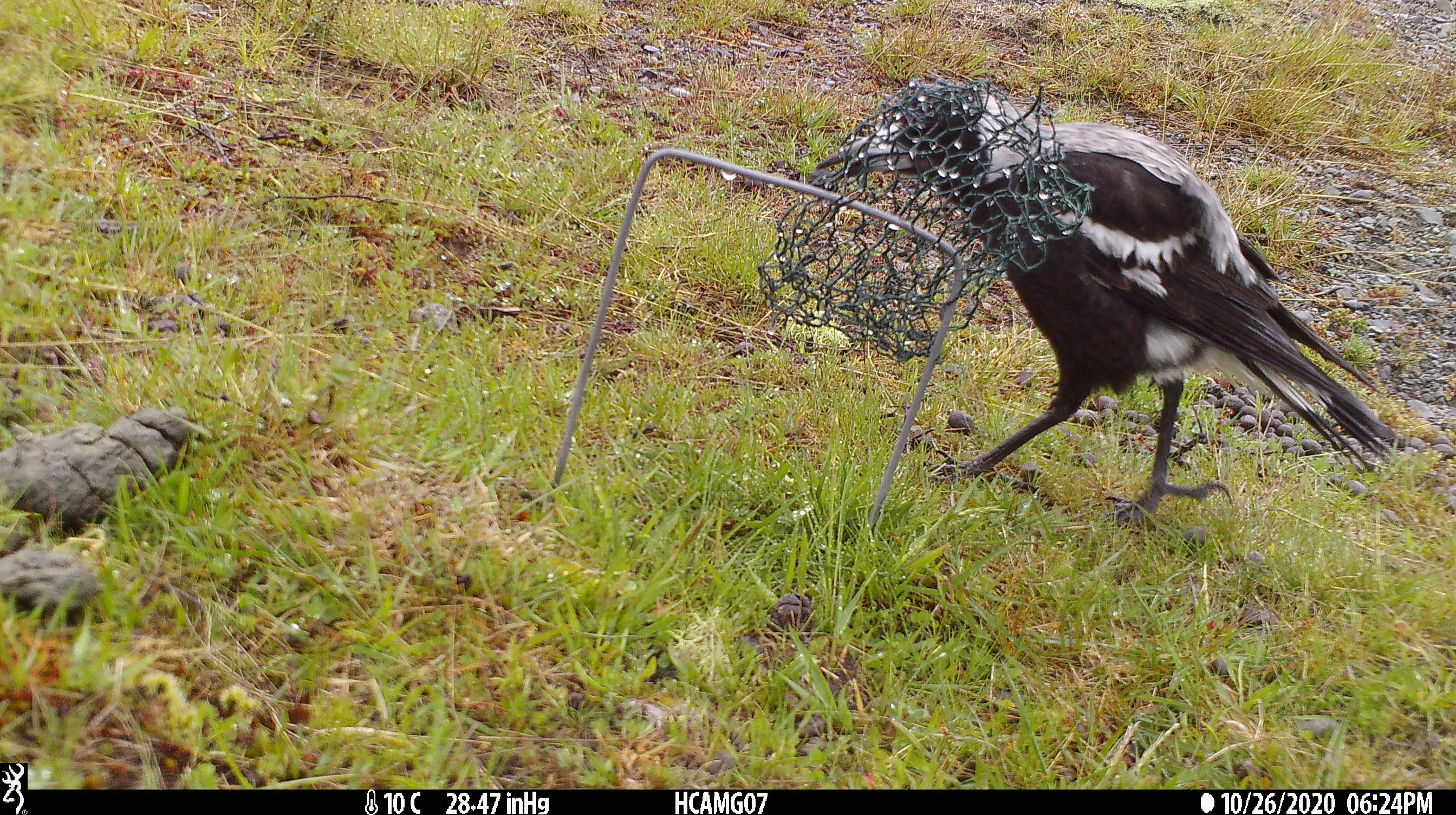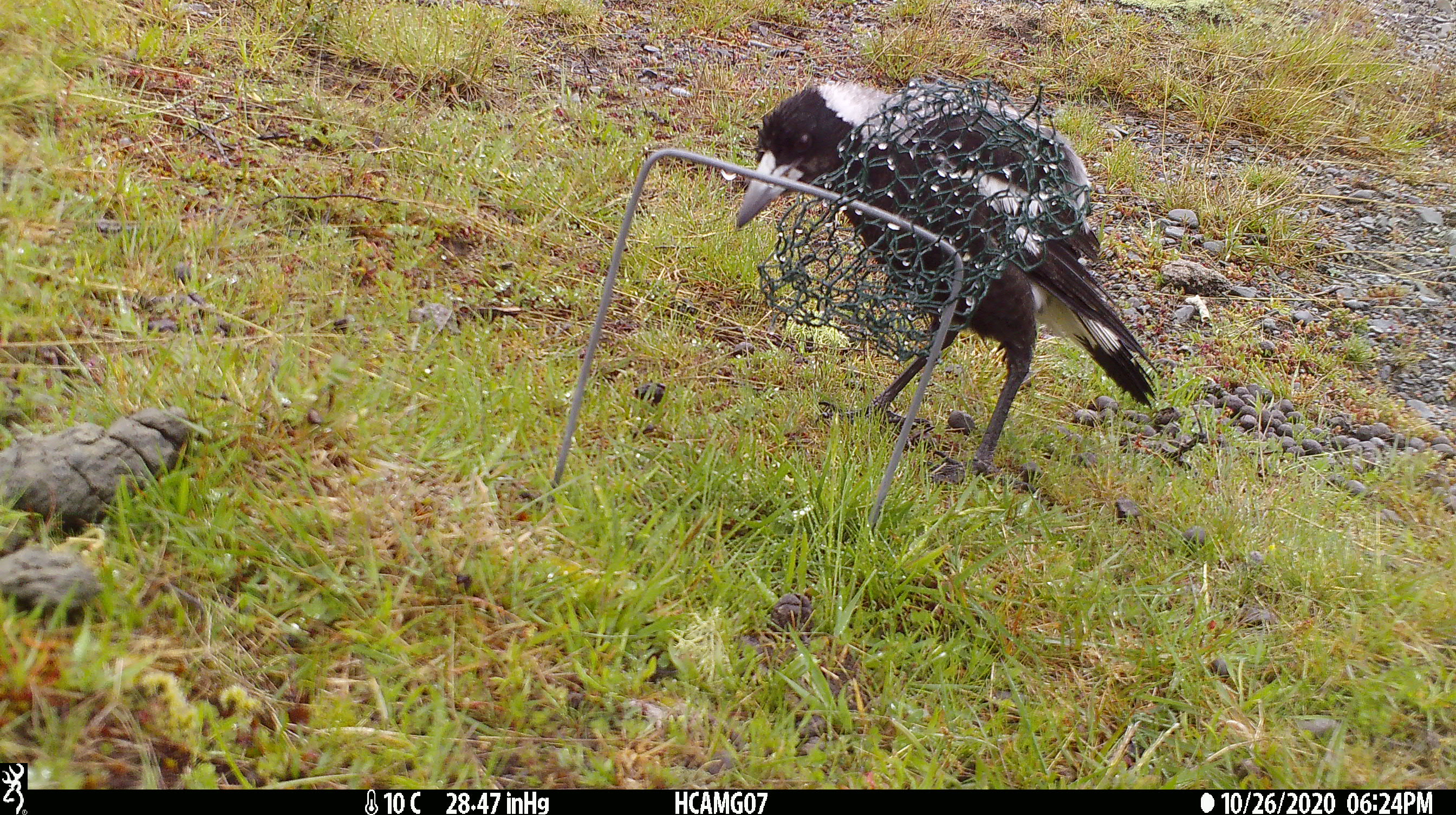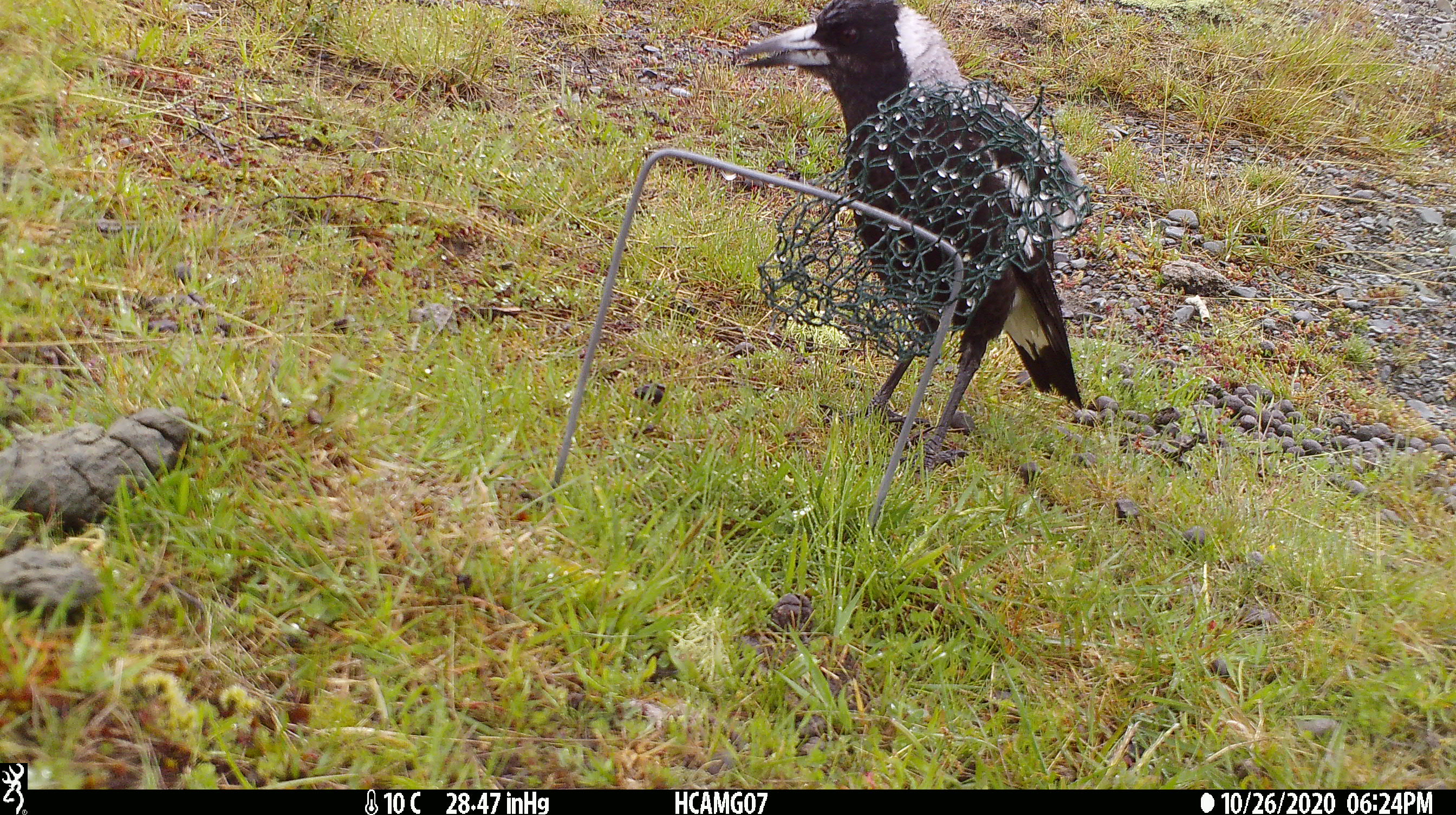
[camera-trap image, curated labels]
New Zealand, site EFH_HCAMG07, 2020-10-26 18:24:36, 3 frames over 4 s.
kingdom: Animalia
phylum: Chordata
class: Aves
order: Passeriformes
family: Artamidae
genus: Gymnorhina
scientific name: Gymnorhina tibicen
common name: australian magpie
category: magpie